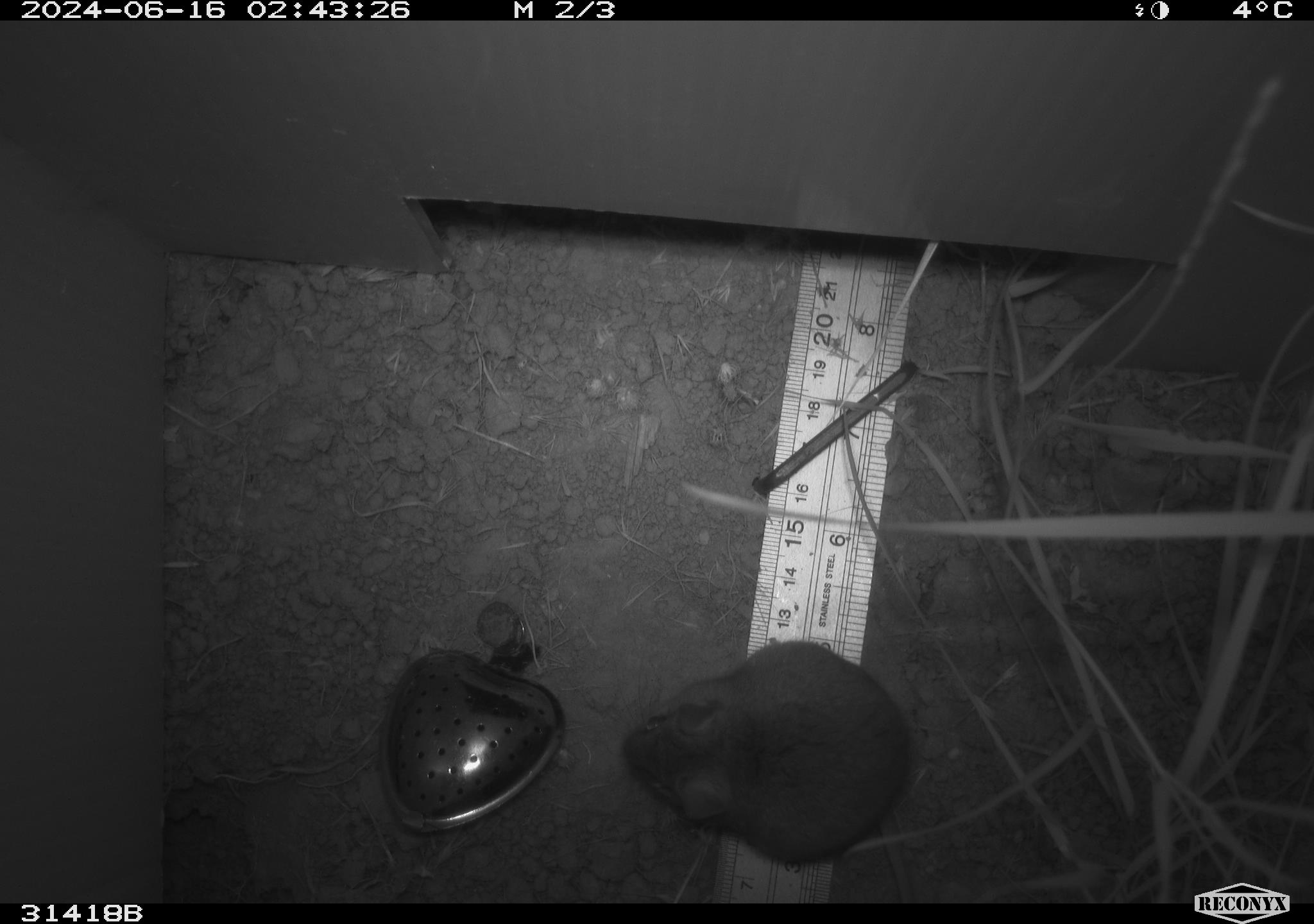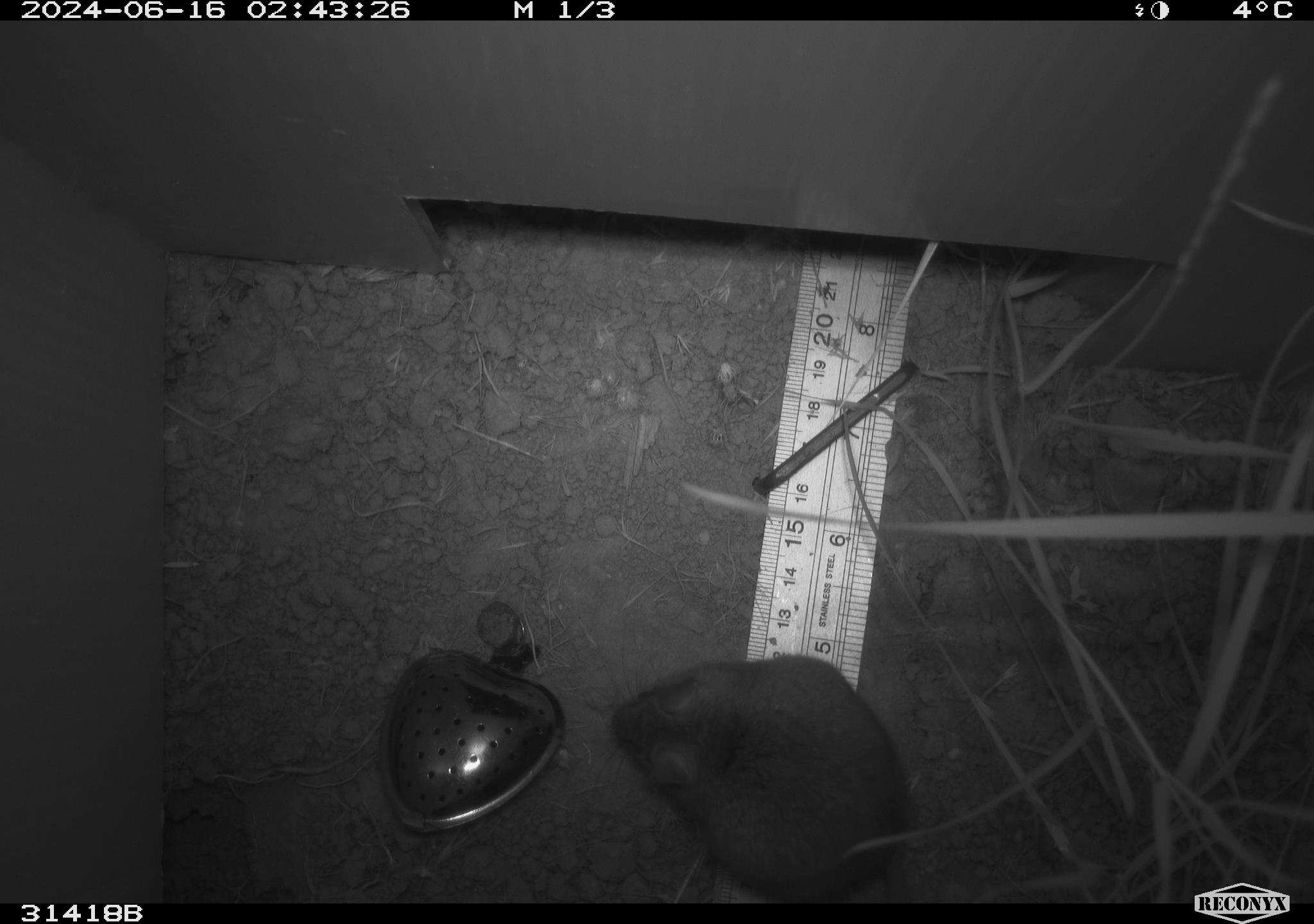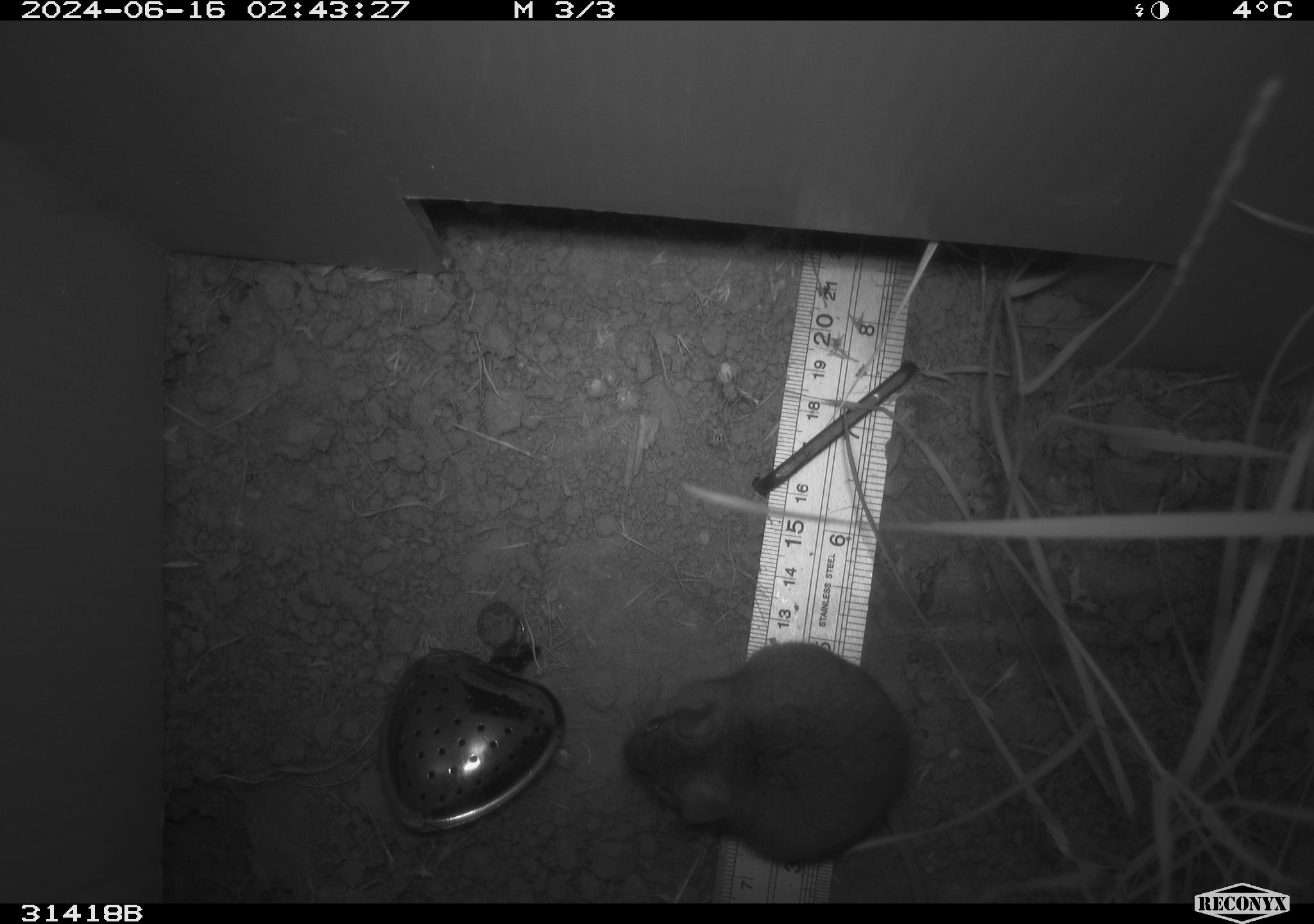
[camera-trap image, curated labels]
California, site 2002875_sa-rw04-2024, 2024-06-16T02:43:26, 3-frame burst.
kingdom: Animalia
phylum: Chordata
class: Mammalia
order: Rodentia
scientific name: Rodentia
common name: rodent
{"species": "rodent (Rodentia)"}